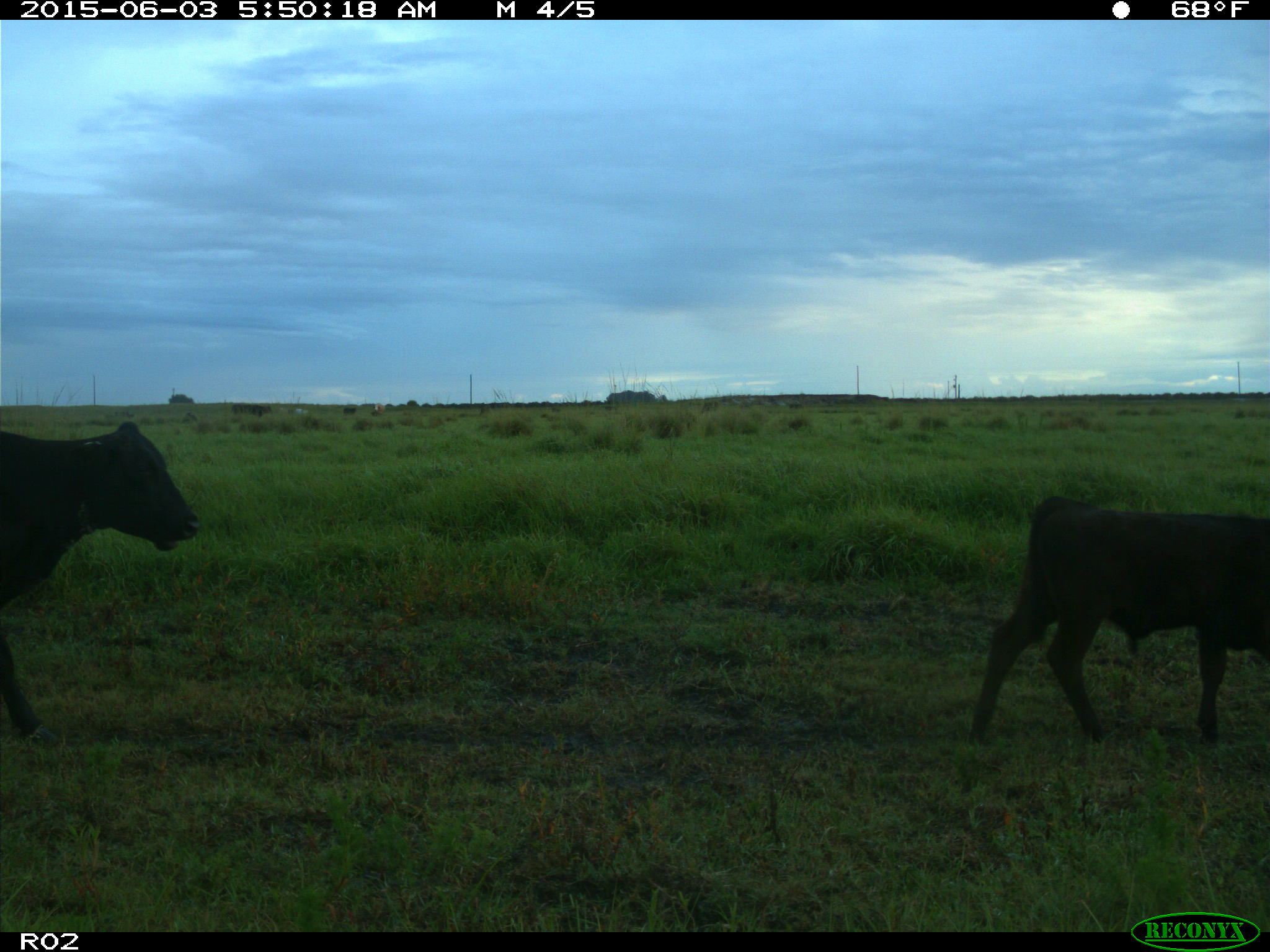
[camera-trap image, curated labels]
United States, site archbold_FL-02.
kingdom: Animalia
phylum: Chordata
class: Mammalia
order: Artiodactyla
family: Bovidae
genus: Bos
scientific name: Bos taurus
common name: domestic cow